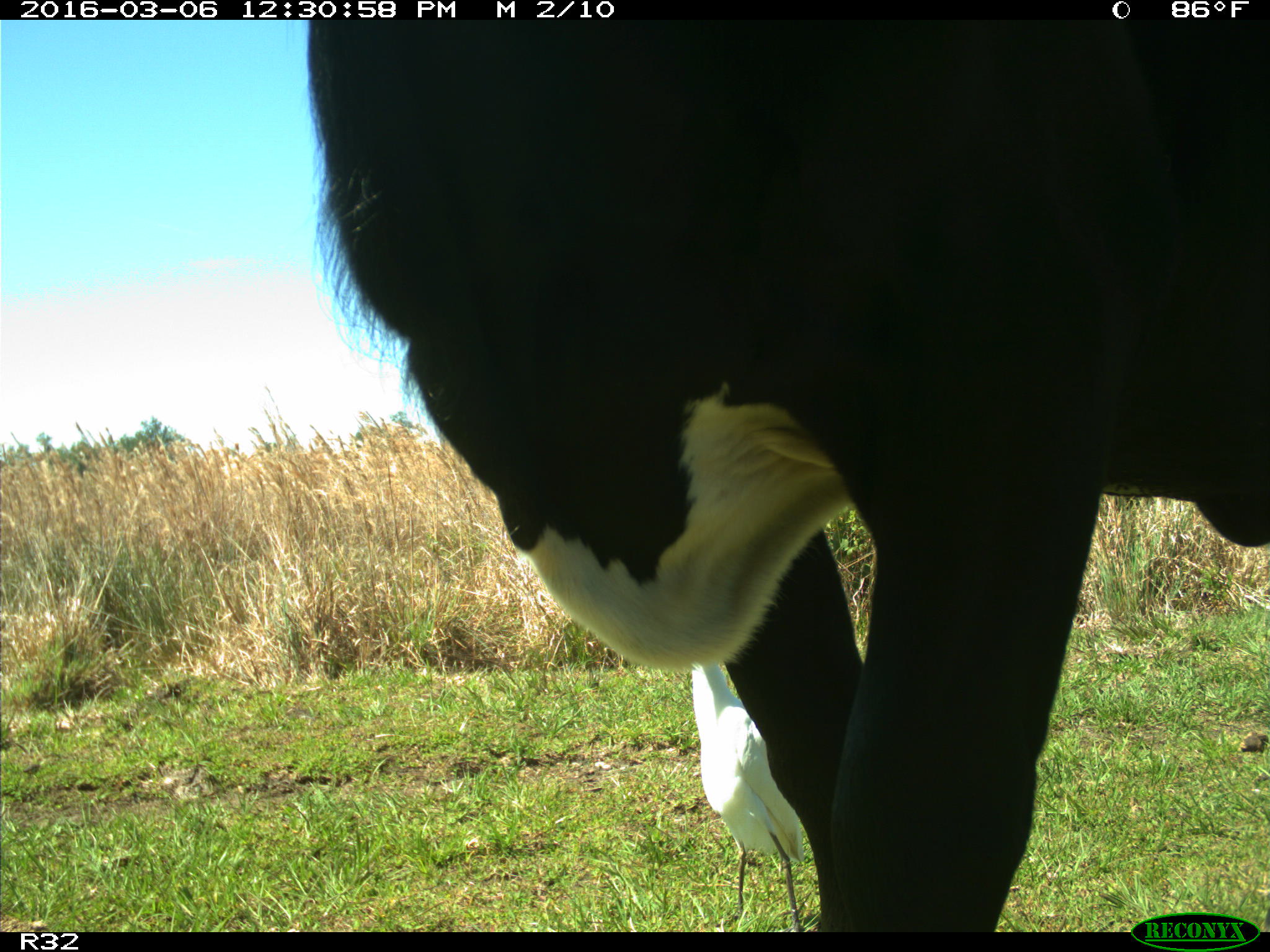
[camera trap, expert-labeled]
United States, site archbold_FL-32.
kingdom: Animalia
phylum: Chordata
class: Mammalia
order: Artiodactyla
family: Bovidae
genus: Bos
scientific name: Bos taurus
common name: domestic cow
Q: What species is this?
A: Bos taurus (domestic cow).